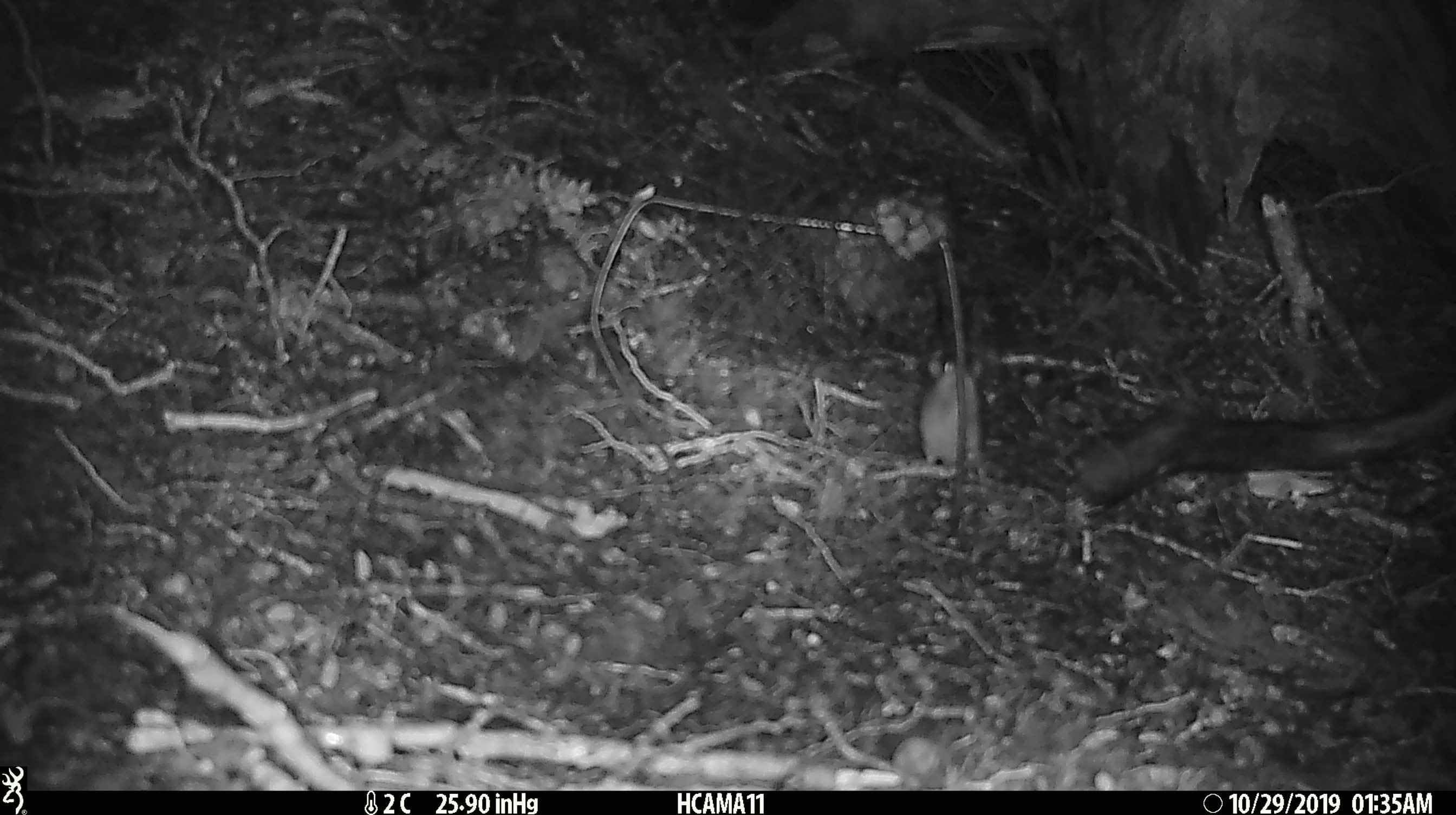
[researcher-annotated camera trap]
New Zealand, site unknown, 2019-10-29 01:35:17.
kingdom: Animalia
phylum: Chordata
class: Mammalia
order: Rodentia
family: Muridae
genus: Mus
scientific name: Mus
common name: mouse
Mouse (Mus).